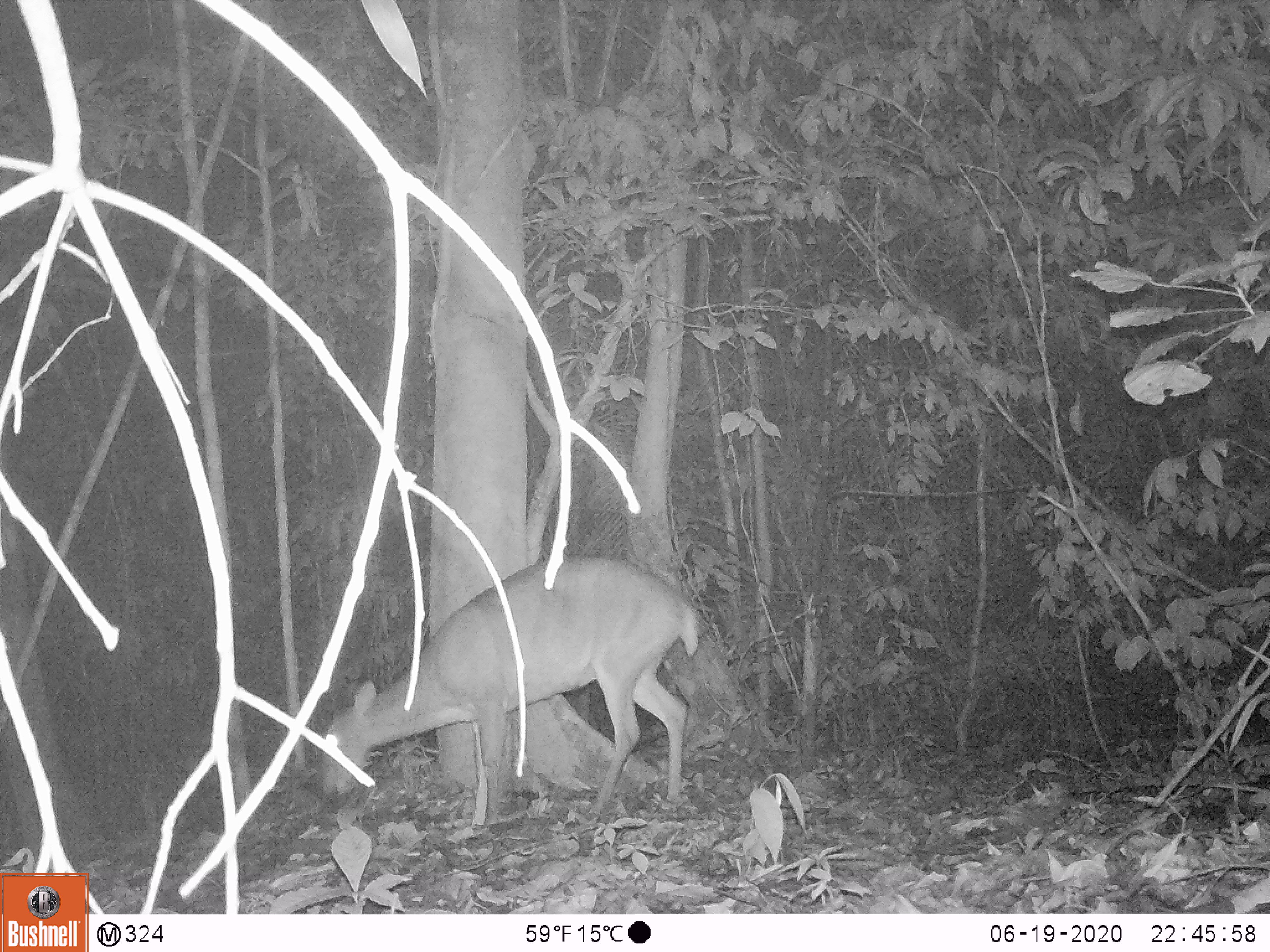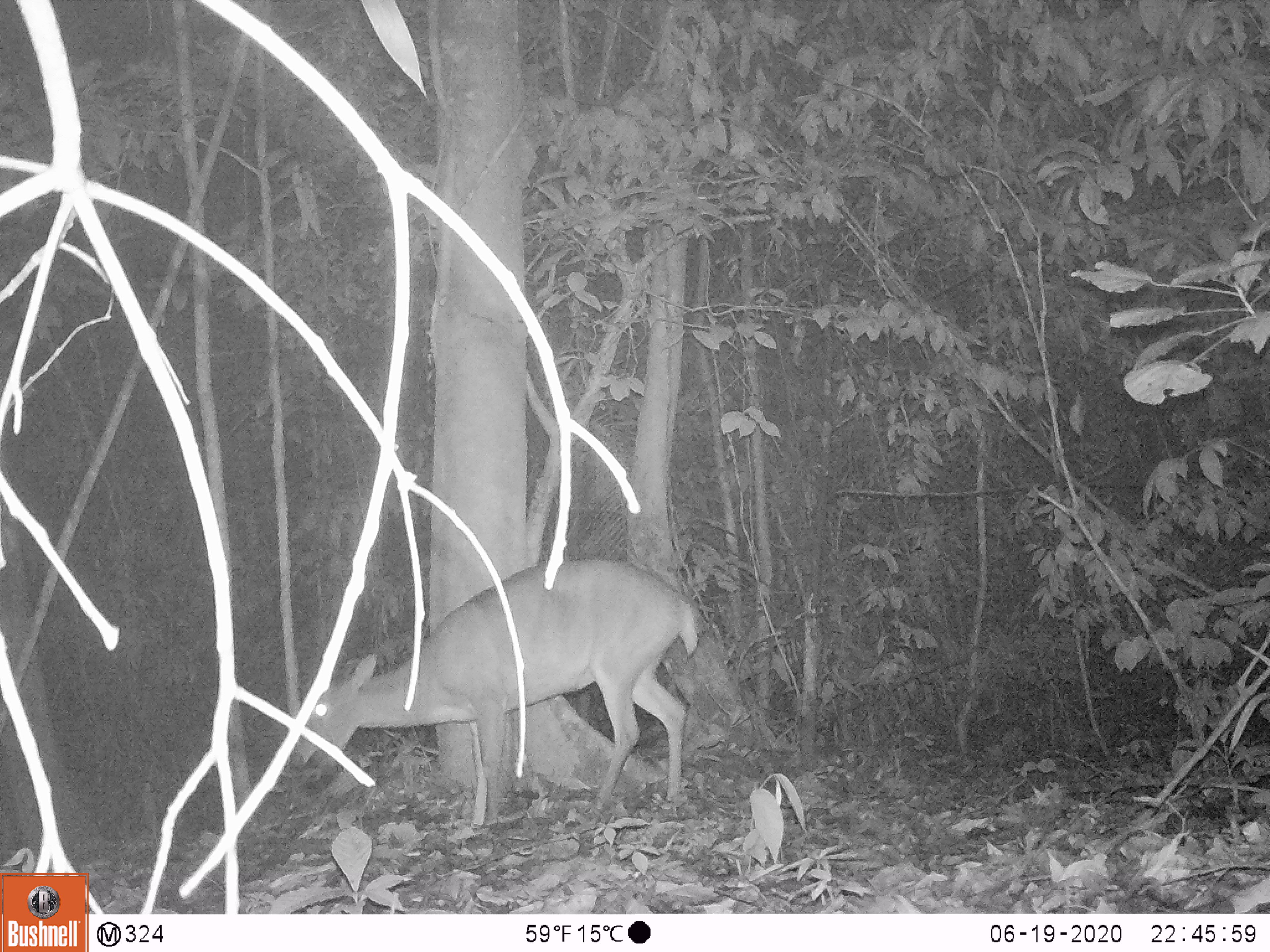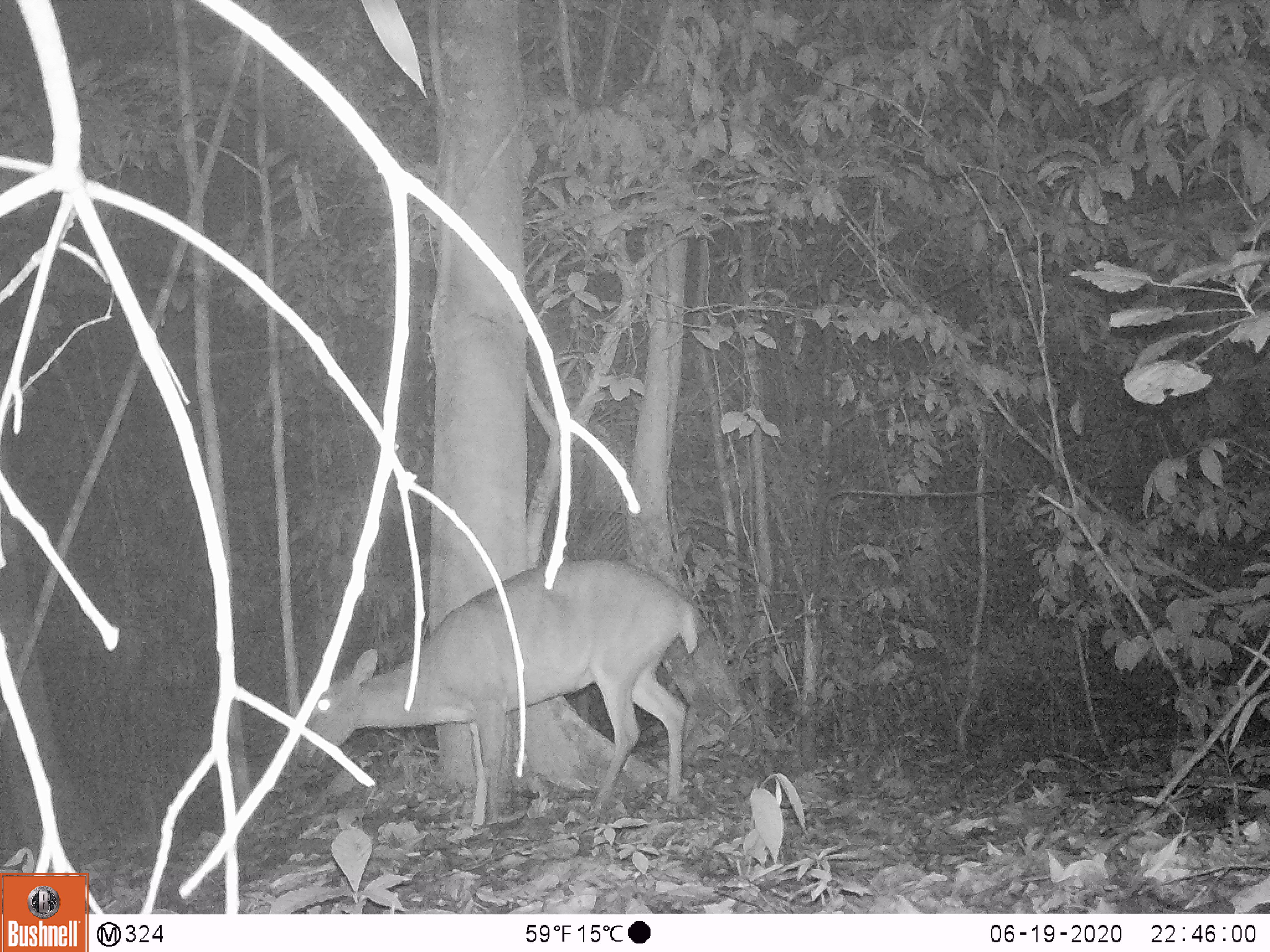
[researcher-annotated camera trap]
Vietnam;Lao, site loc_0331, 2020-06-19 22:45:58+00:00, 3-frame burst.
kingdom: Animalia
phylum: Chordata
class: Mammalia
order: Artiodactyla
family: Cervidae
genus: Muntiacus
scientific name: Muntiacus vuquangensis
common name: large-antlered muntjac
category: large antlered muntjac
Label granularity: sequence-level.